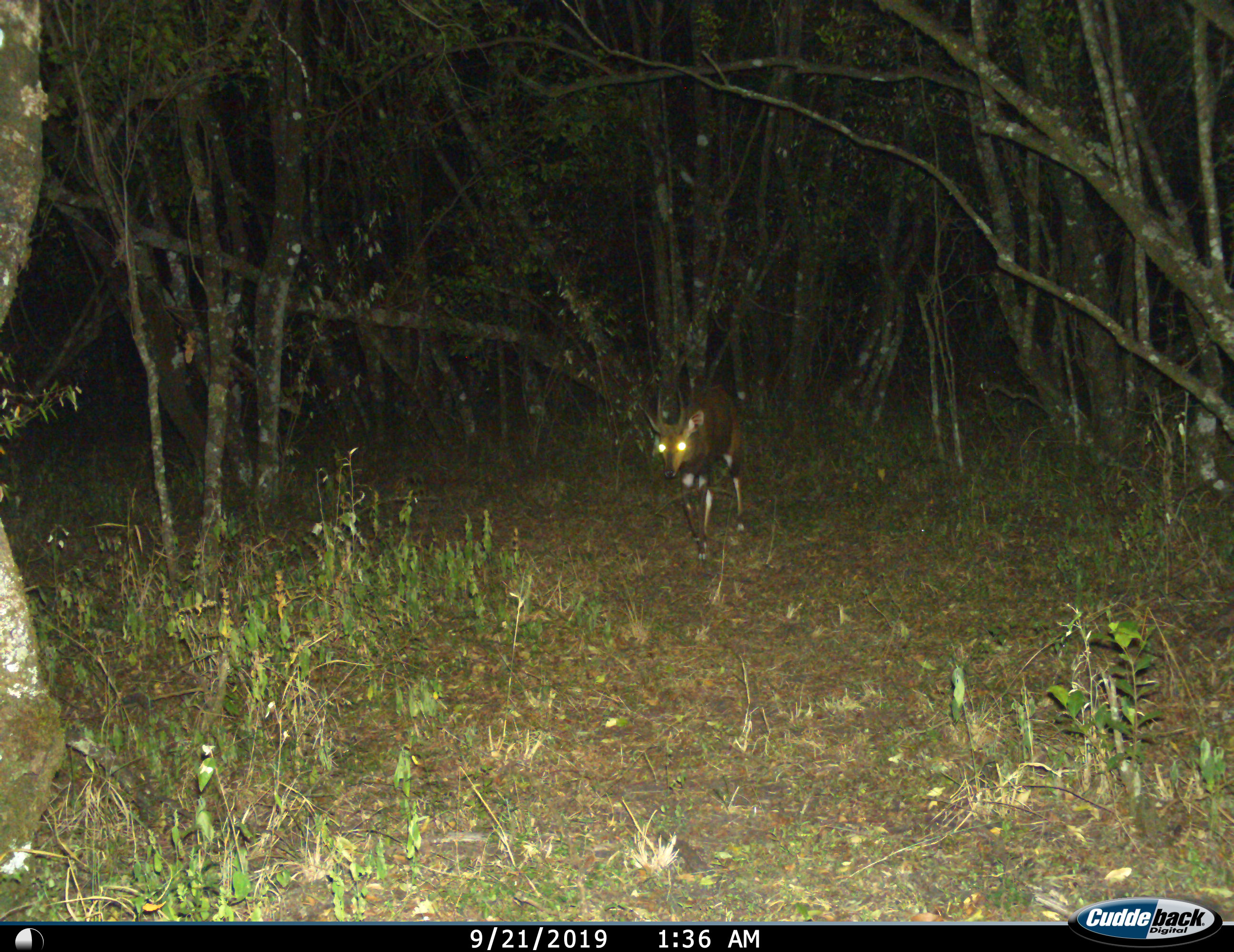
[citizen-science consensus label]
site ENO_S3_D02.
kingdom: Animalia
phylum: Chordata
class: Mammalia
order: Artiodactyla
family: Bovidae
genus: Tragelaphus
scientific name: Tragelaphus scriptus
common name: bushbuck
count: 1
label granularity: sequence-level